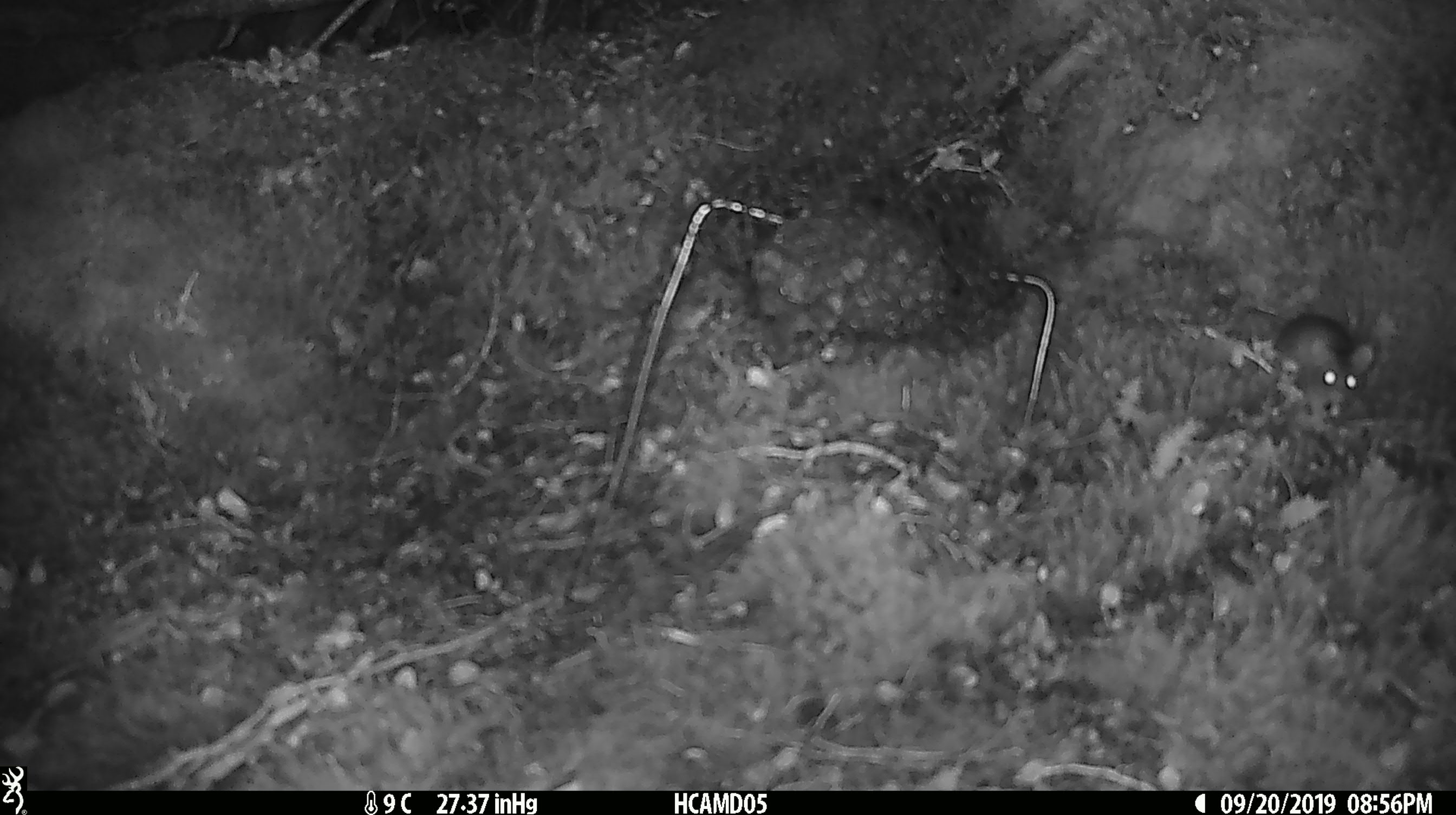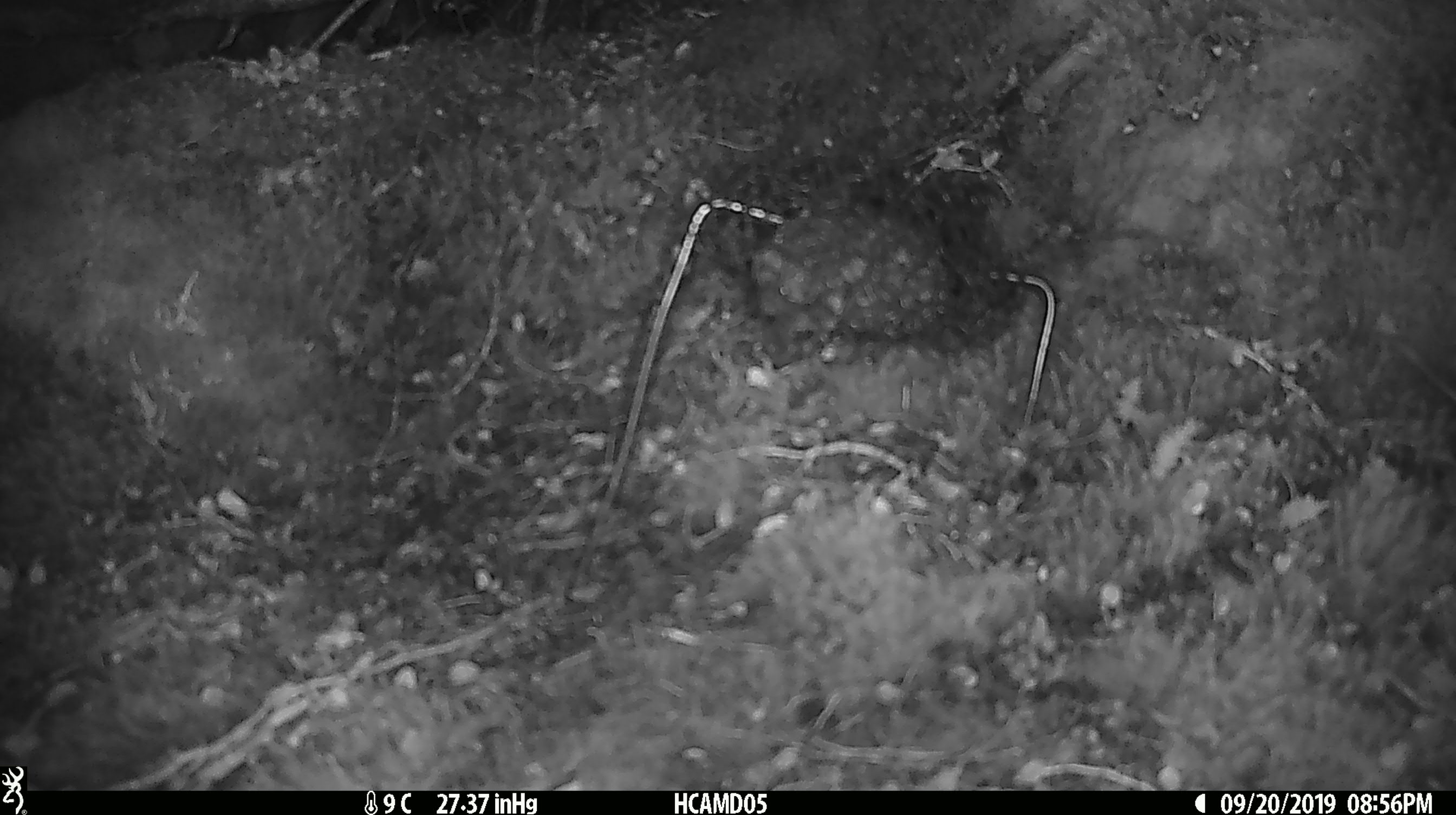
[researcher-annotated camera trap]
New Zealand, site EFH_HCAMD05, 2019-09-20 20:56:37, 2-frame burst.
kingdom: Animalia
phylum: Chordata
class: Mammalia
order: Rodentia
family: Muridae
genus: Mus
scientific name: Mus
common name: mouse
Mouse (Mus).